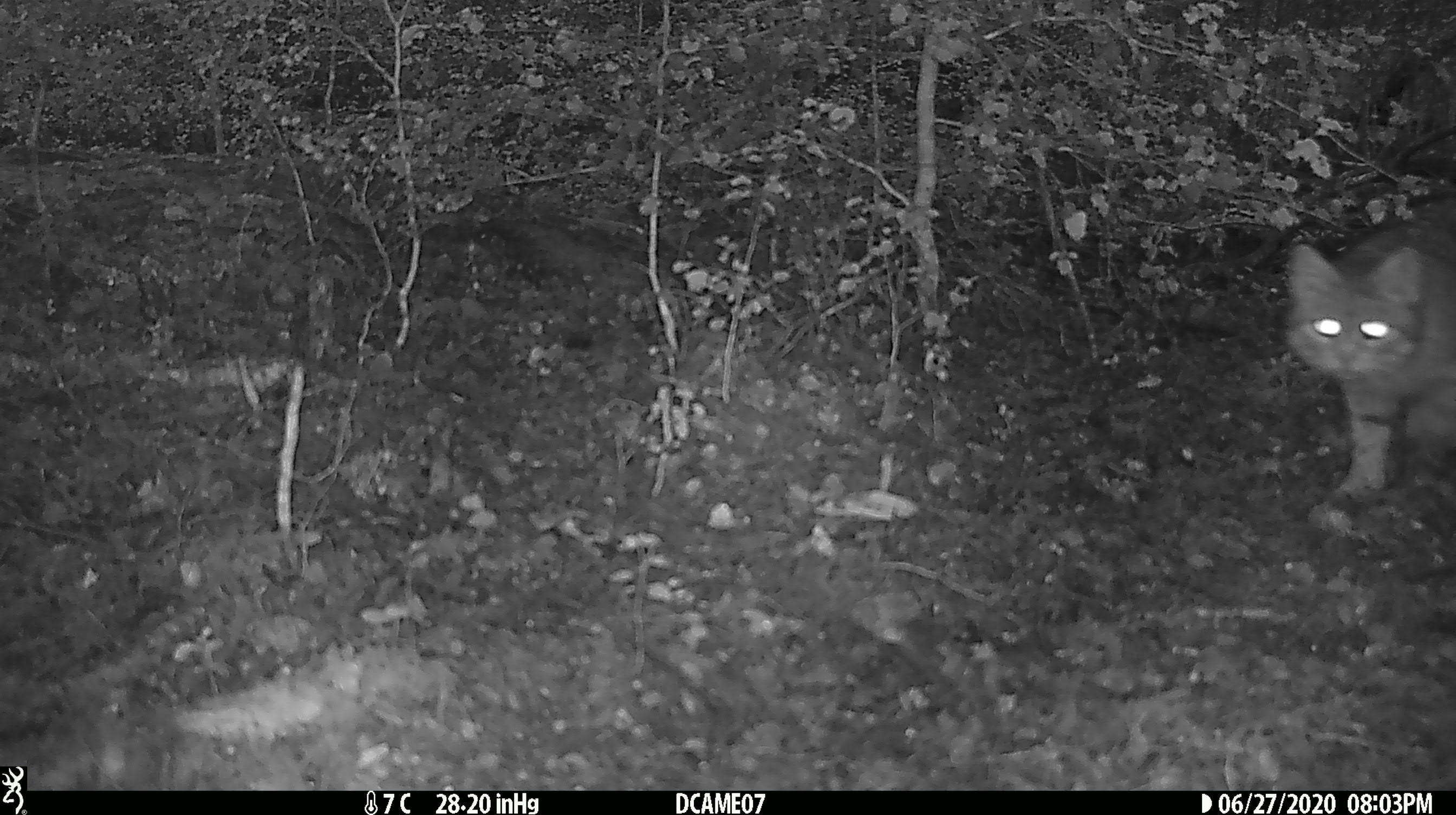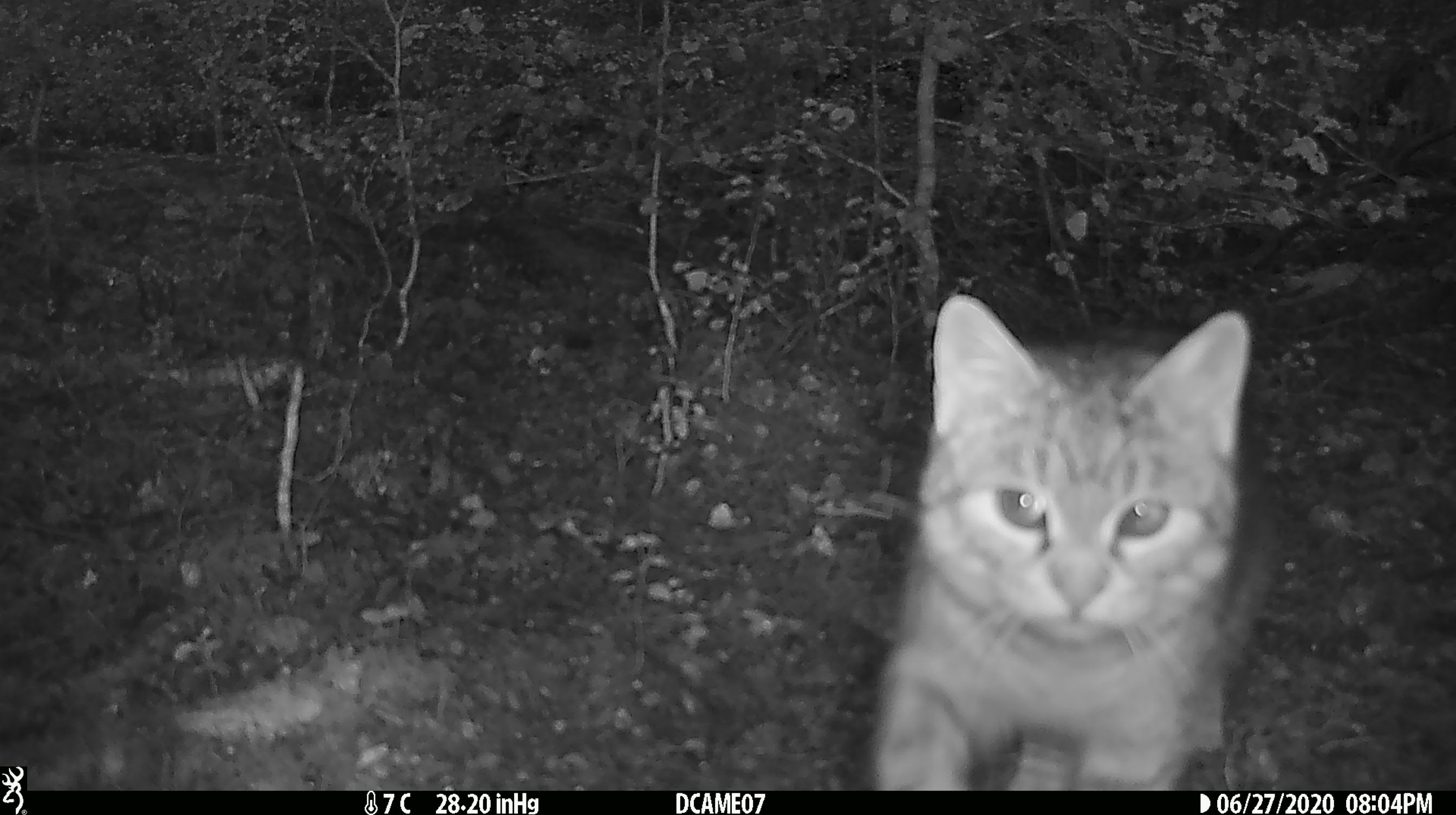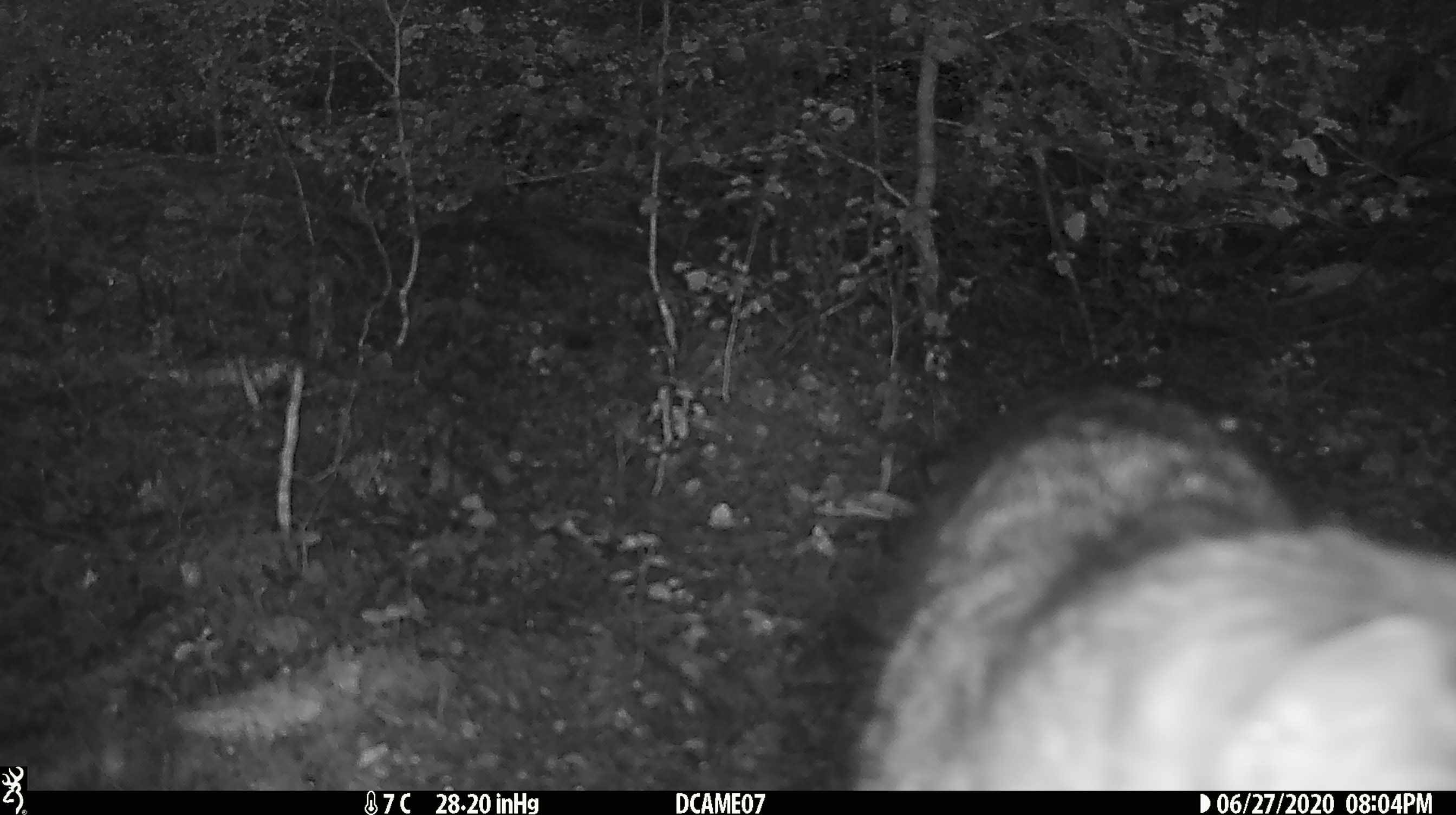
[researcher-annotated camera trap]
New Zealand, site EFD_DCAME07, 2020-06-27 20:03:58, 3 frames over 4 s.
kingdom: Animalia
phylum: Chordata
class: Mammalia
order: Carnivora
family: Felidae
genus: Felis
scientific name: Felis catus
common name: domestic cat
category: cat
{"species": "cat (domestic cat) (Felis catus)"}